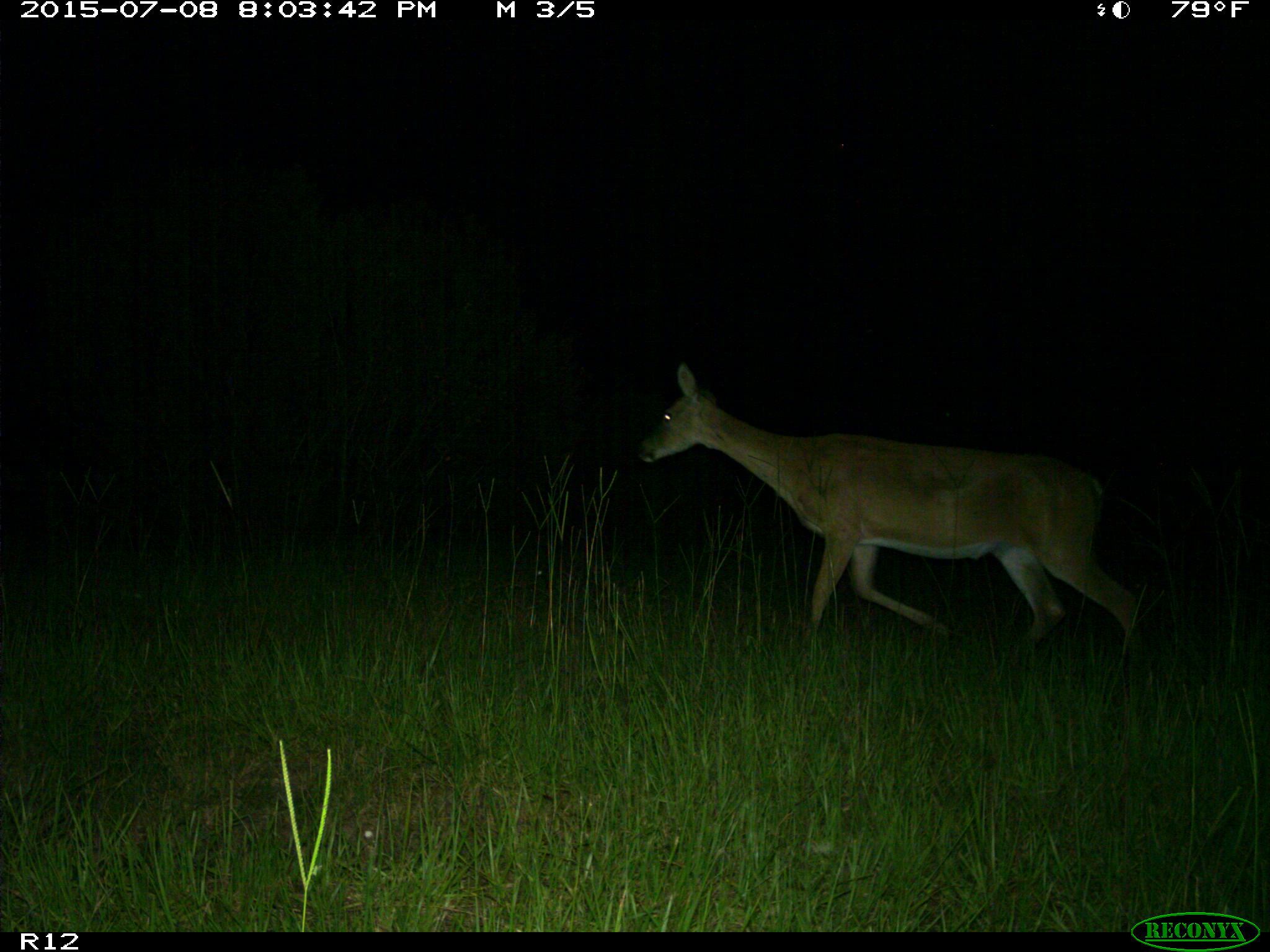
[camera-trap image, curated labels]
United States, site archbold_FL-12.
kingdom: Animalia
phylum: Chordata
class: Mammalia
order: Artiodactyla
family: Cervidae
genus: Odocoileus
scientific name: Odocoileus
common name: deer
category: unidentified deer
Unidentified deer (deer) (Odocoileus).